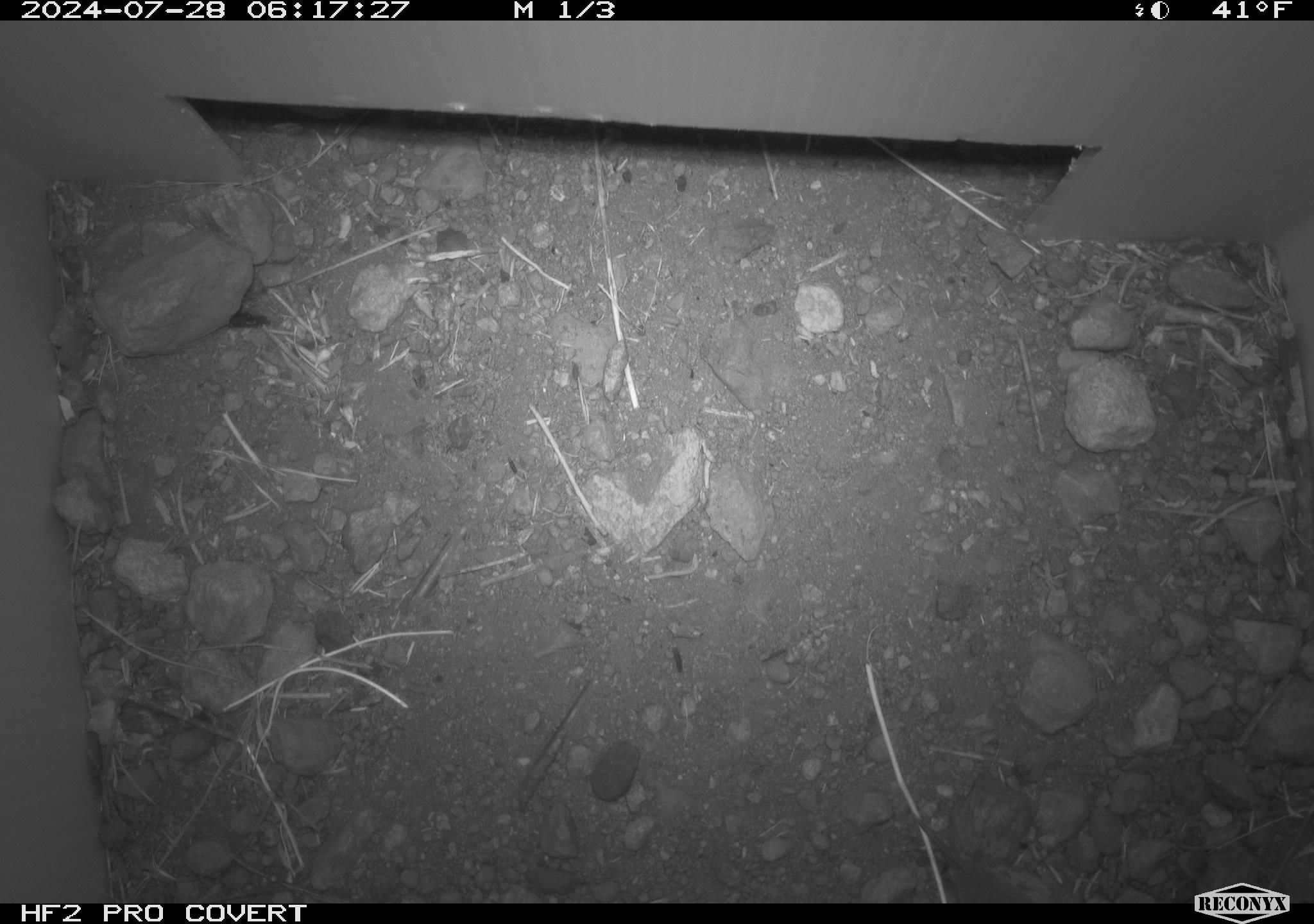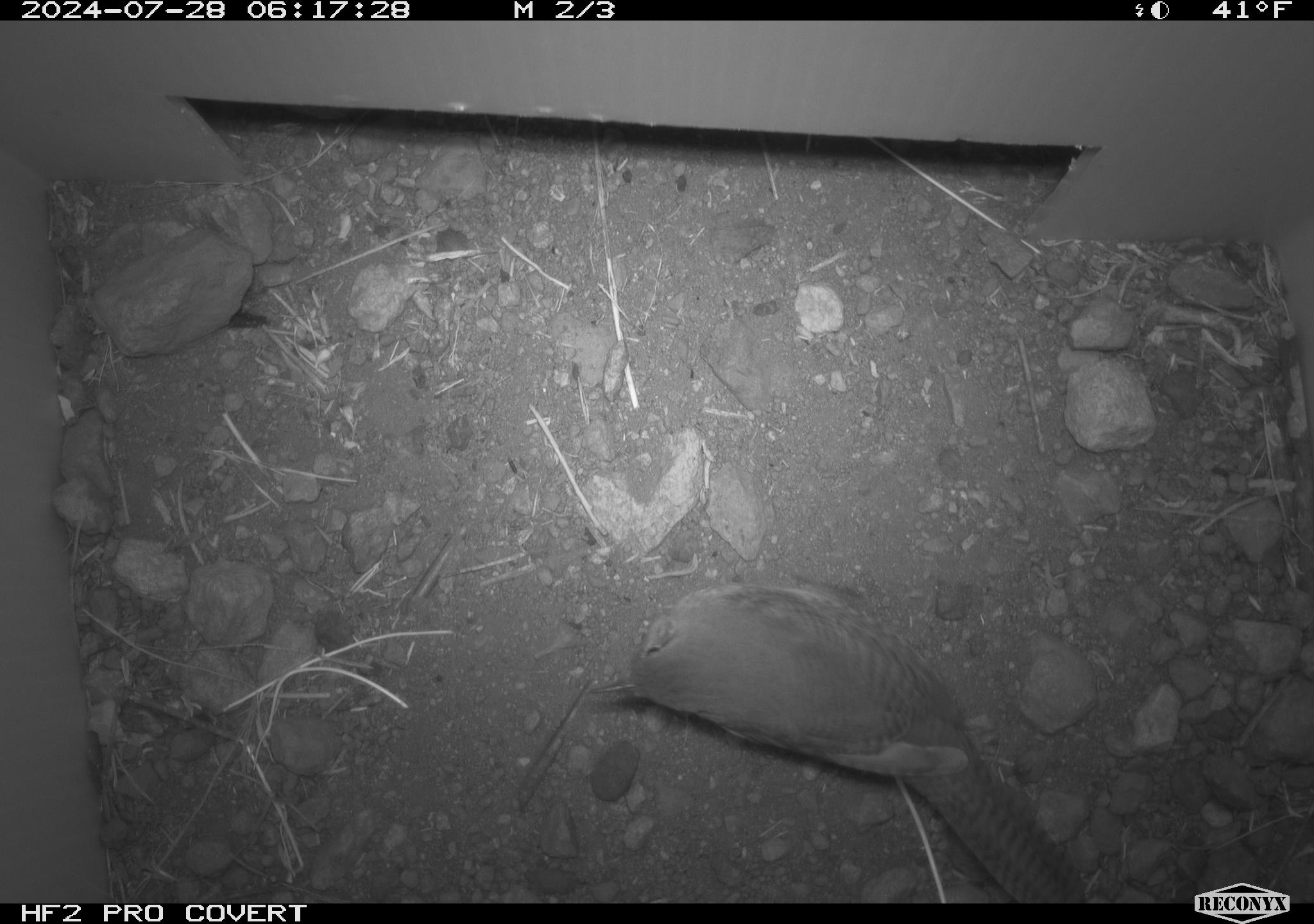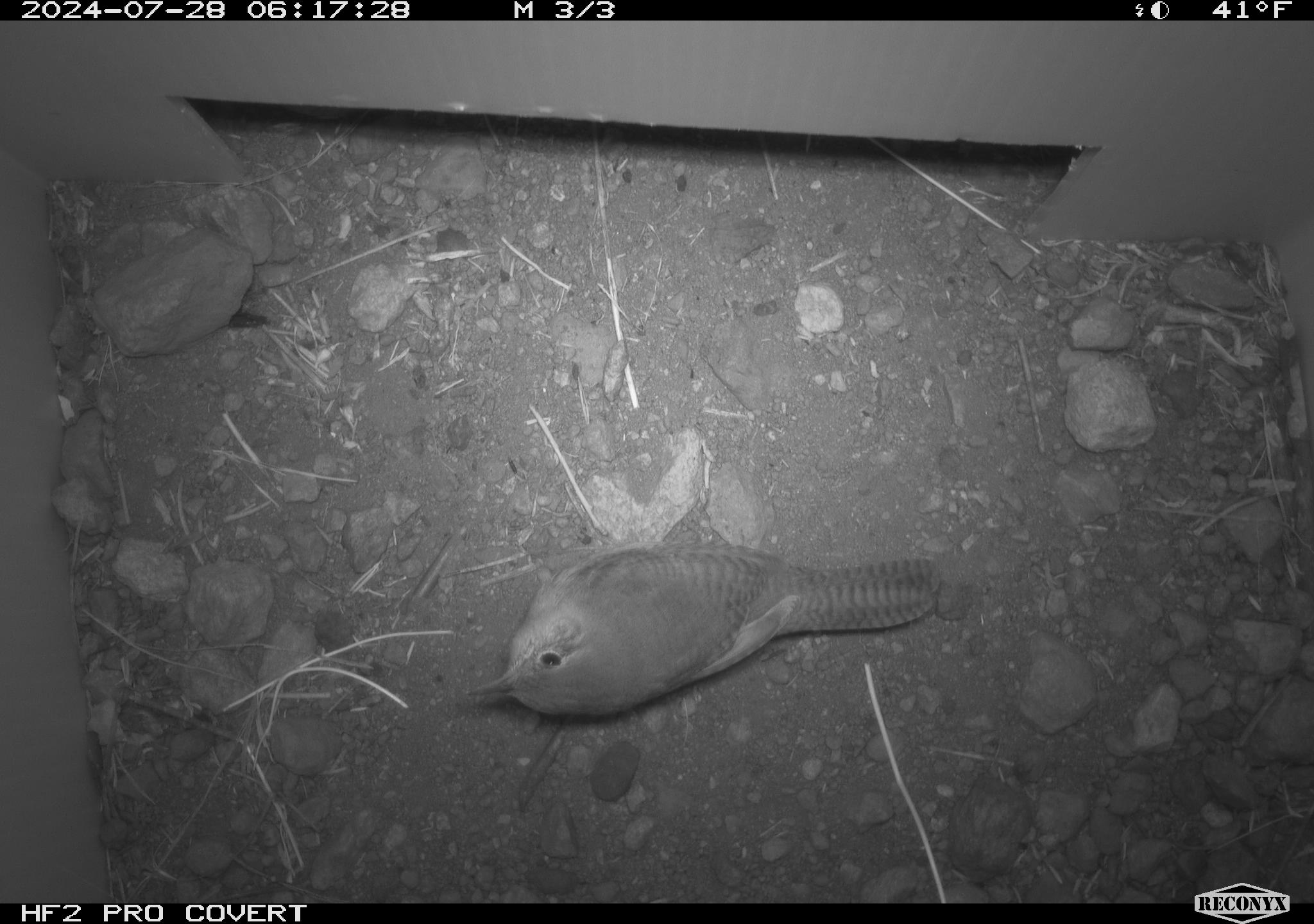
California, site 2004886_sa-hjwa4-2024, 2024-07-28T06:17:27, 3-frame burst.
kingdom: Animalia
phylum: Chordata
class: Aves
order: Passeriformes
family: Troglodytidae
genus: Troglodytes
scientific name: Troglodytes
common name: house wrens, winter wrens, and allies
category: troglodytes species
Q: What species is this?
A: Troglodytes species (house wrens, winter wrens, and allies) (Troglodytes).